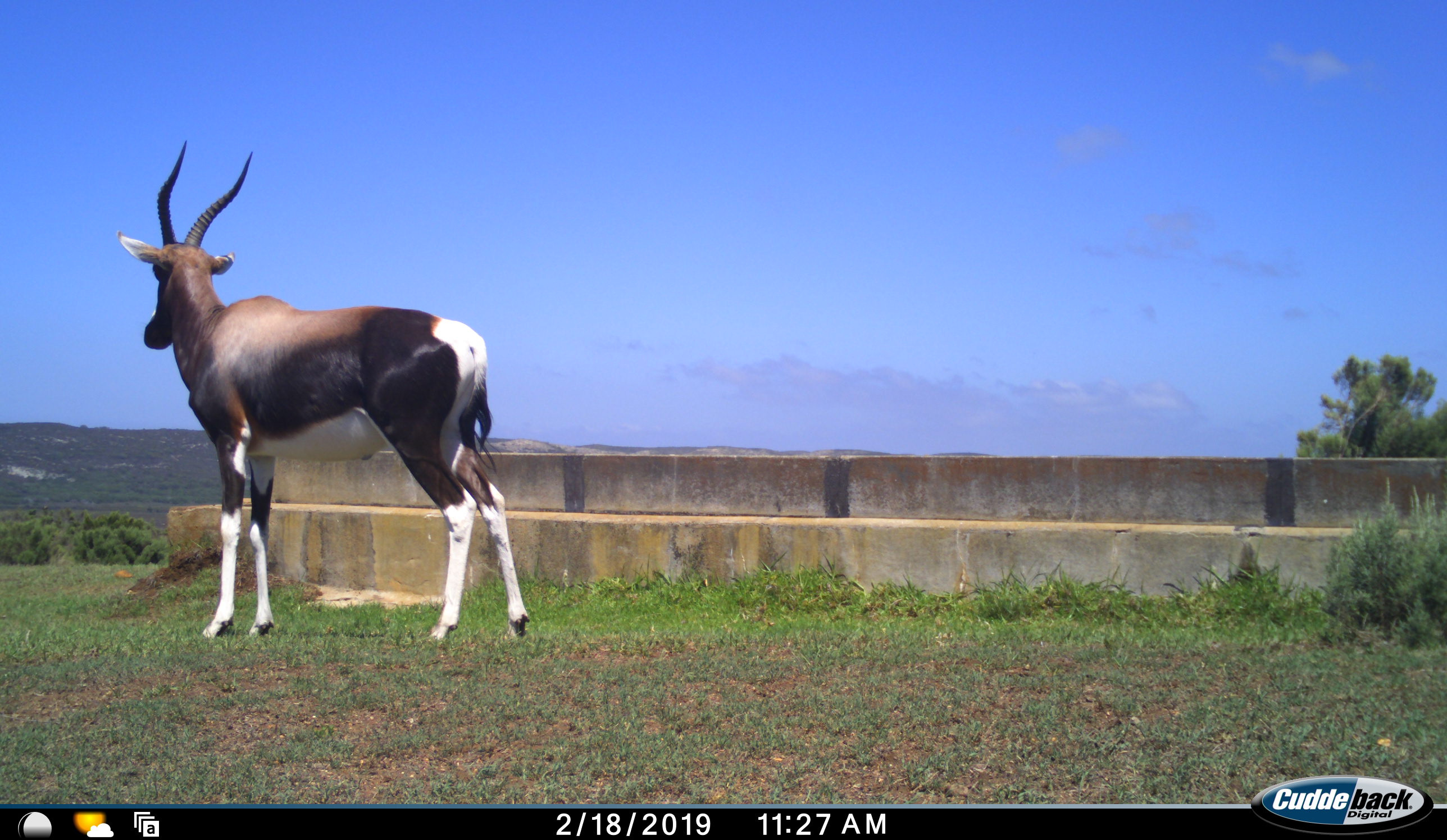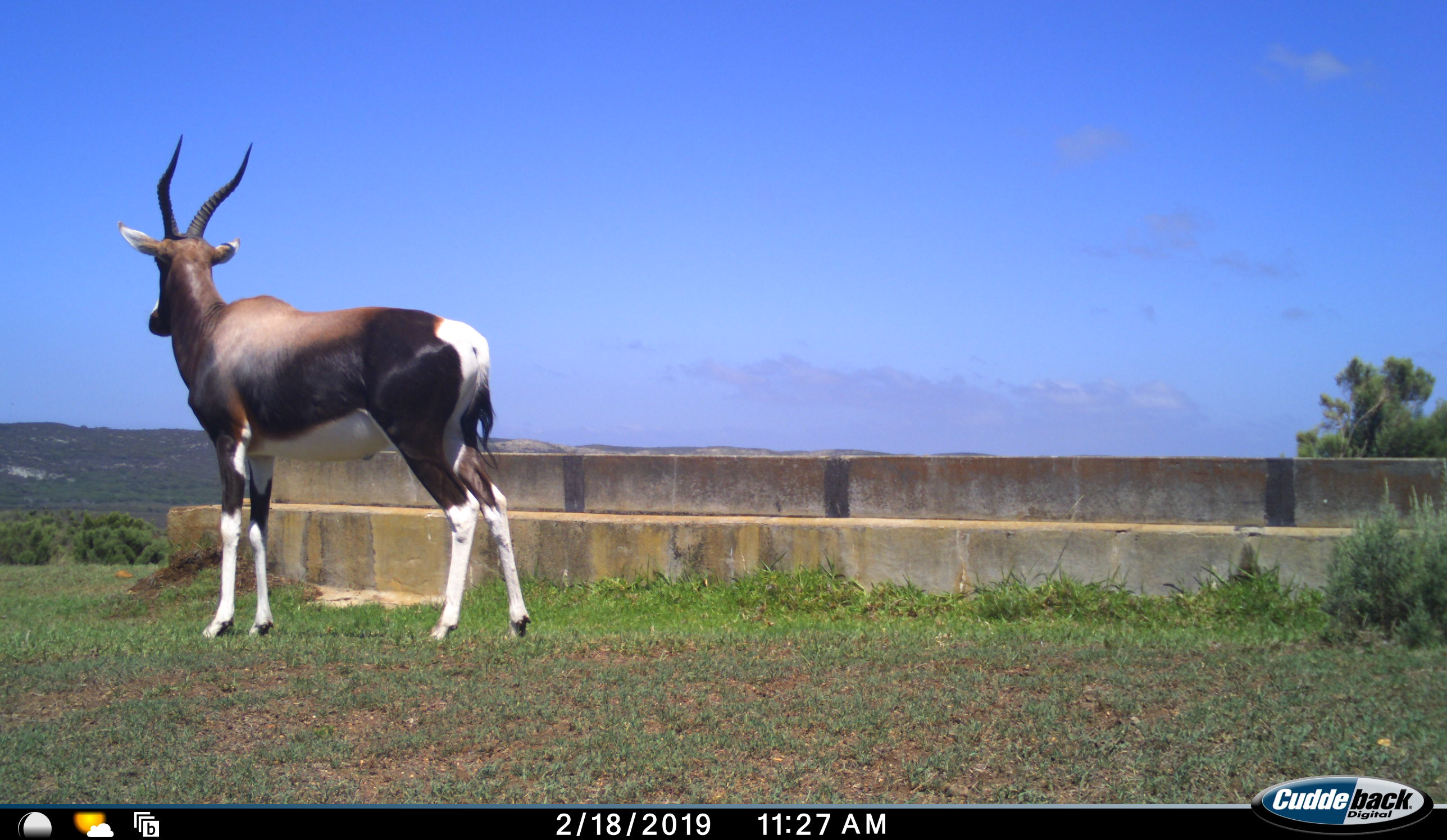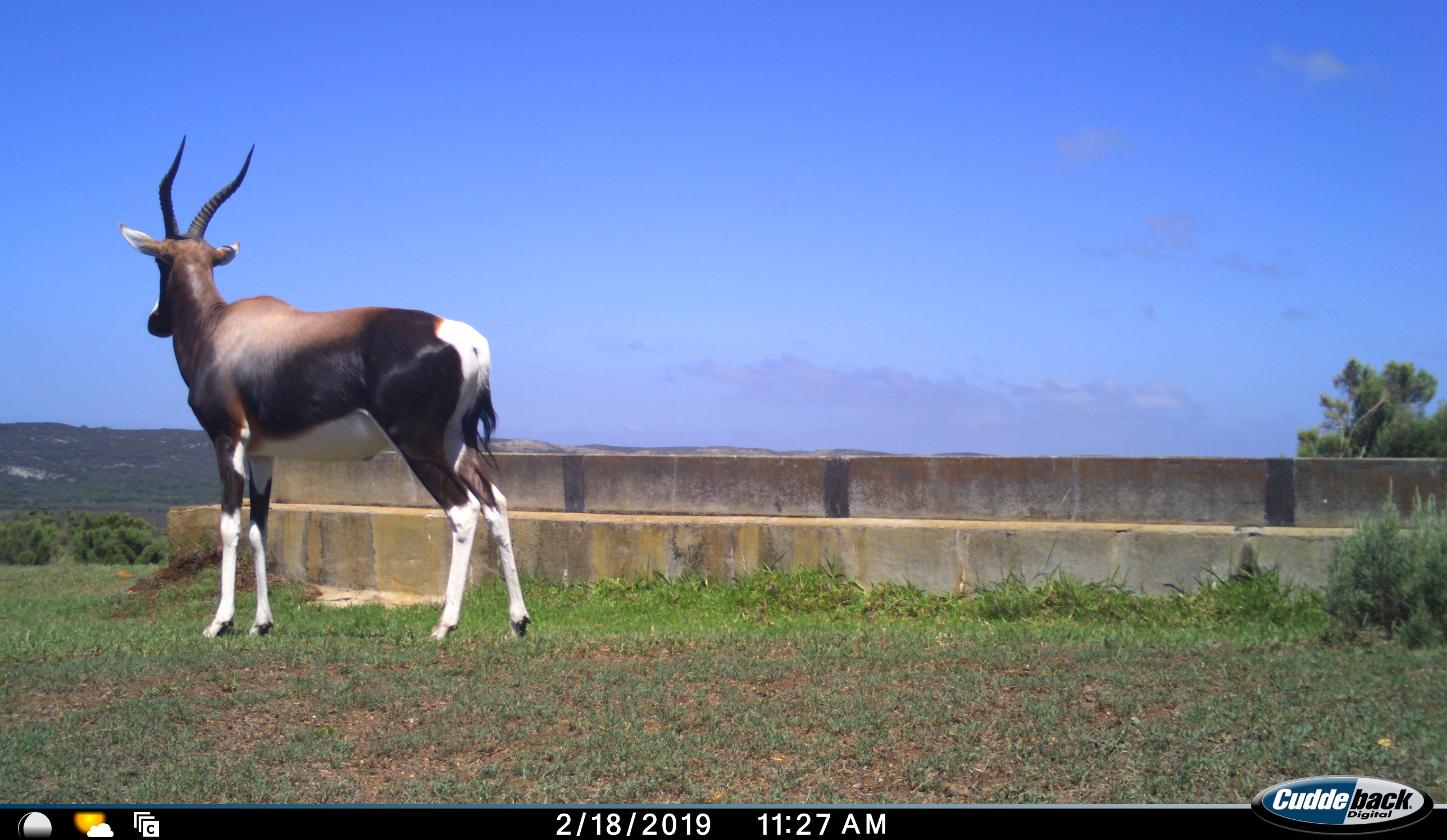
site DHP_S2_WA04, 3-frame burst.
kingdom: Animalia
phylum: Chordata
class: Mammalia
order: Artiodactyla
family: Bovidae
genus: Damaliscus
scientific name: Damaliscus pygargus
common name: bontebok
Bontebok (Damaliscus pygargus), count 1. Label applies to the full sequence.